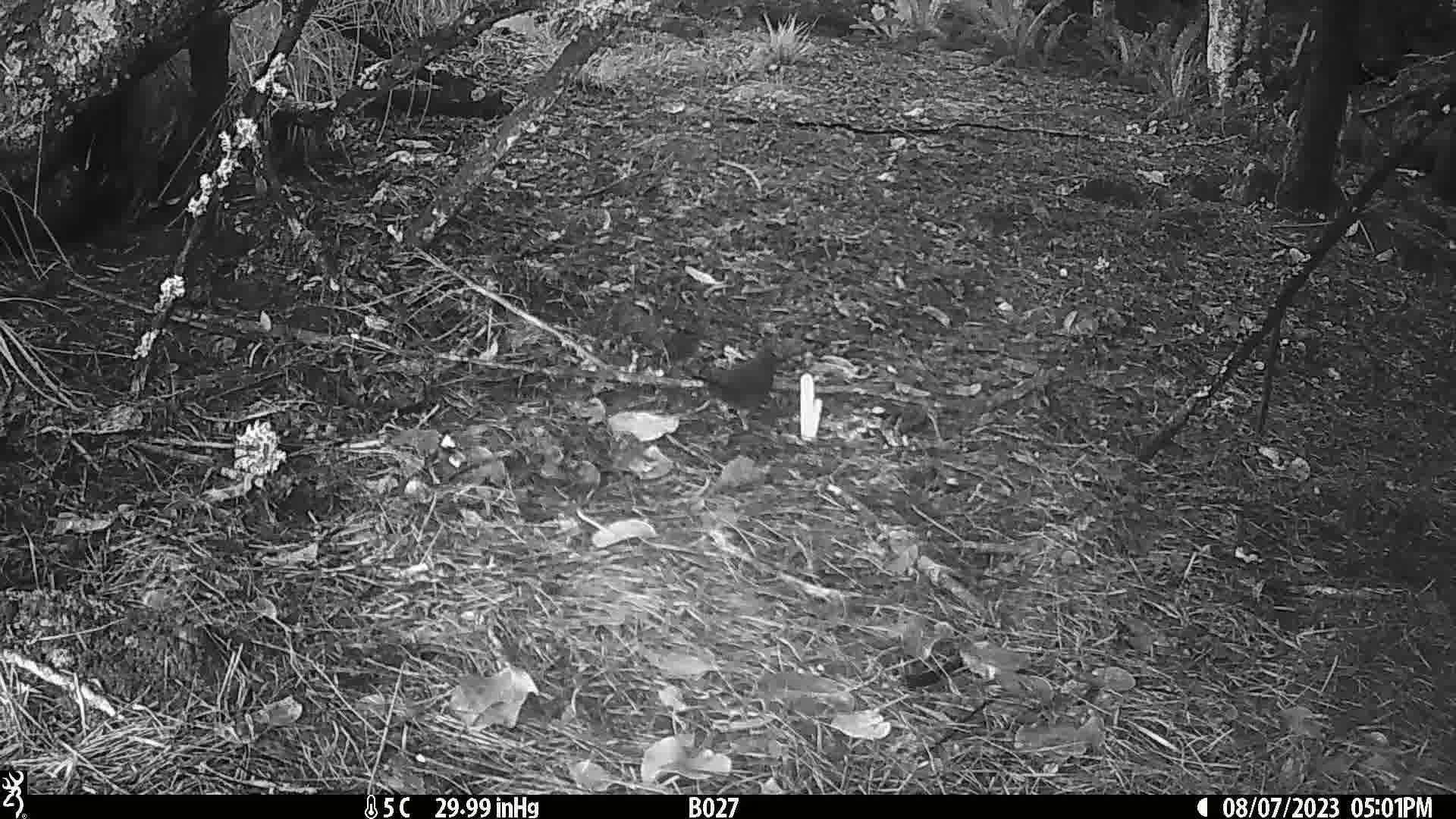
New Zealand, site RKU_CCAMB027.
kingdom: Animalia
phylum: Chordata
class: Aves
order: Passeriformes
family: Turdidae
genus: Turdus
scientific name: Turdus merula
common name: eurasian blackbird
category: blackbird